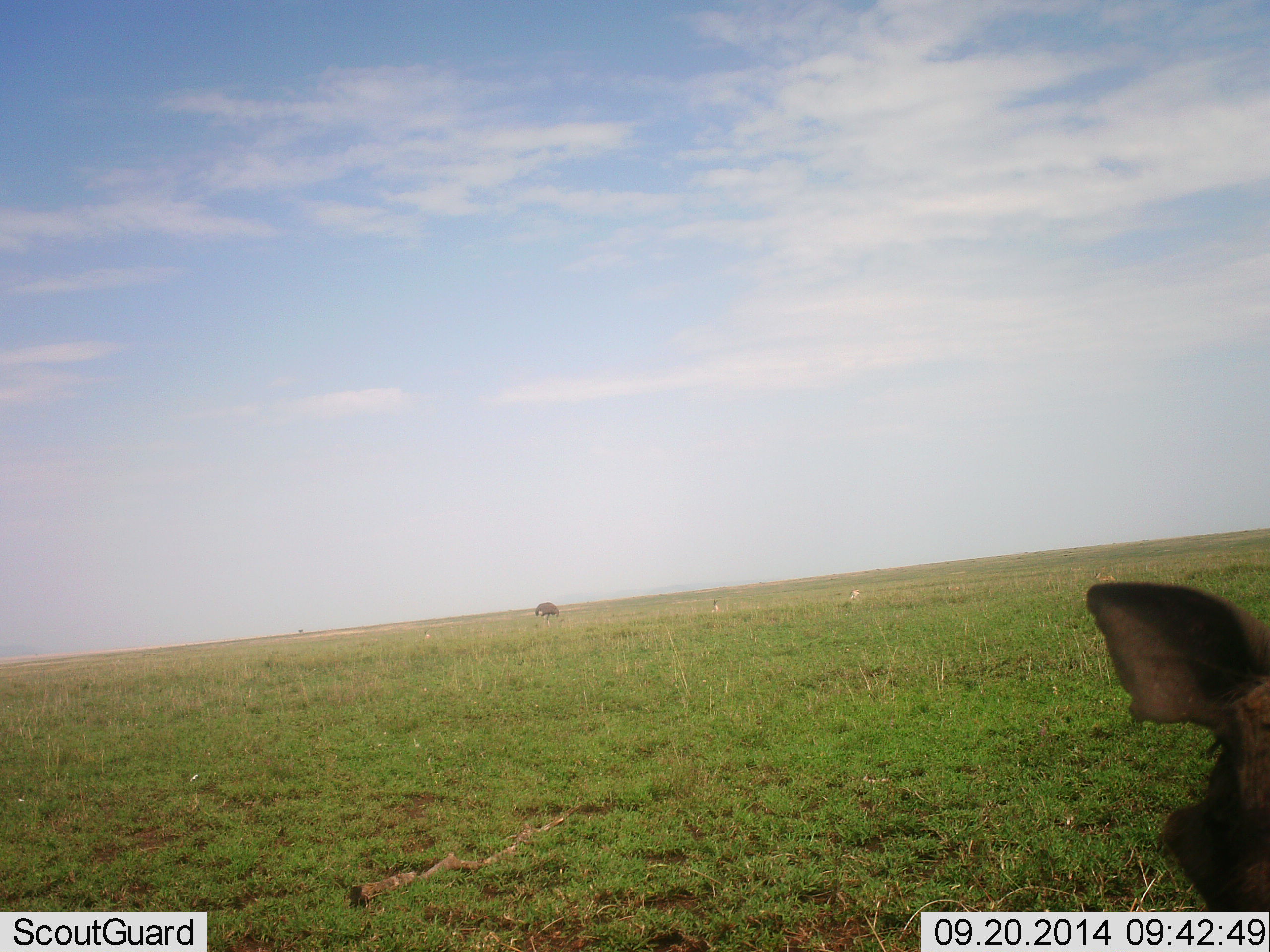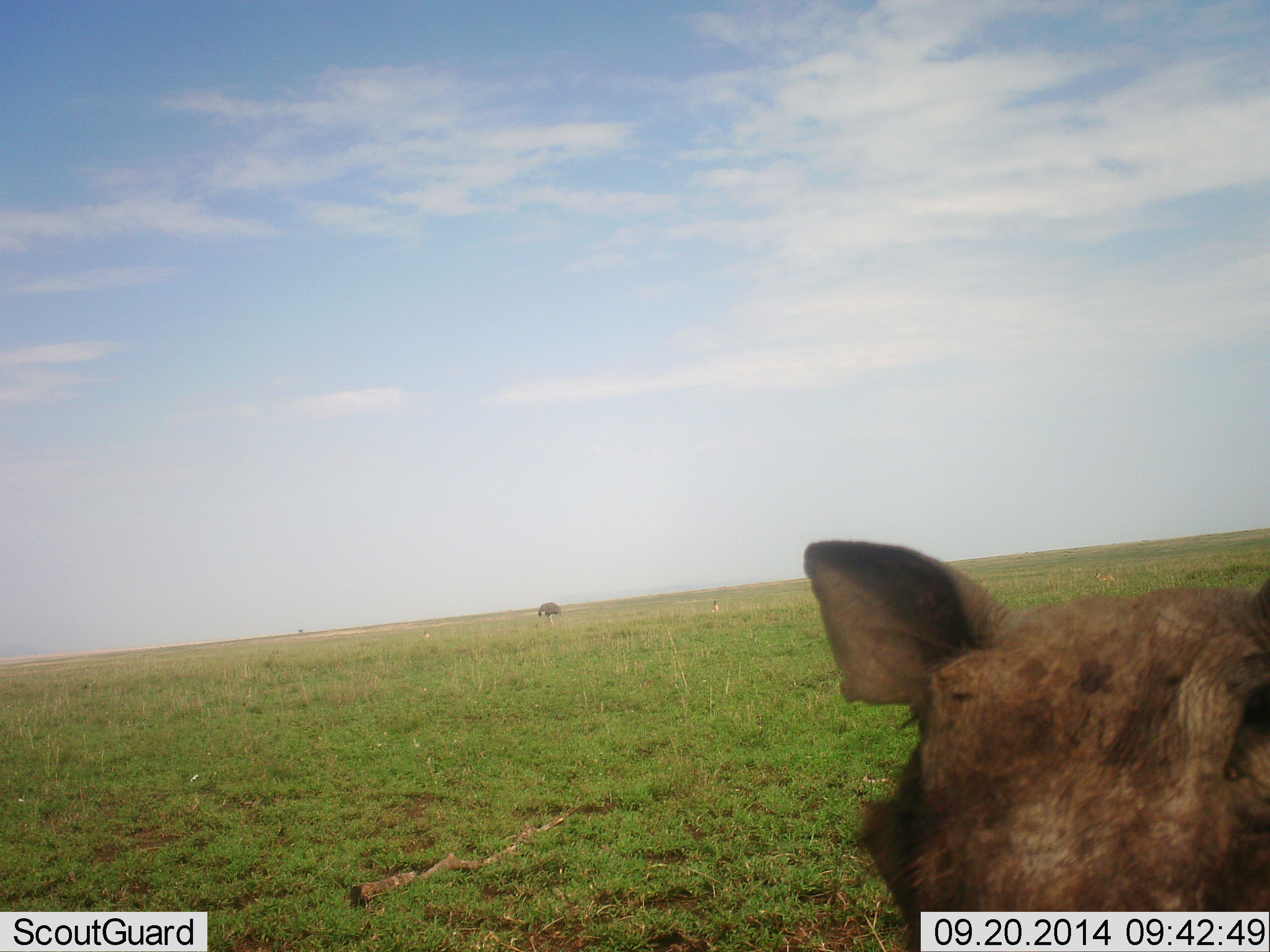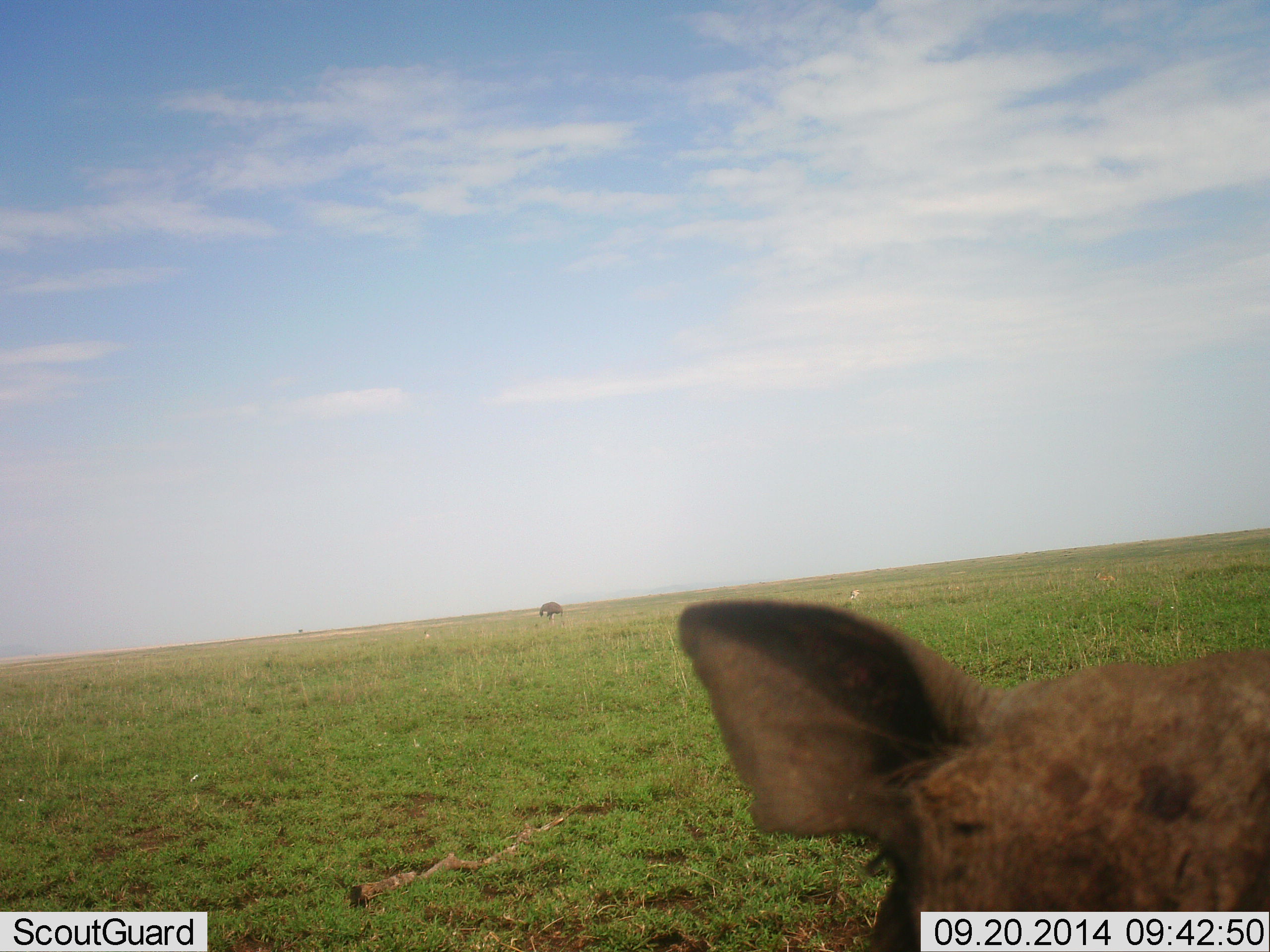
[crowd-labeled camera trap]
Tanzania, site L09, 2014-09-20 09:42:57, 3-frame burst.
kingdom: Animalia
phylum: Chordata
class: Mammalia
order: Artiodactyla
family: Suidae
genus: Phacochoerus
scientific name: Phacochoerus africanus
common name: warthog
Warthog (Phacochoerus africanus), count 1. Behavior (volunteer vote fractions): standing 38%, resting 8%, moving 62%, interacting 0%. Young present (vote fraction): 0%. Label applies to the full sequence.